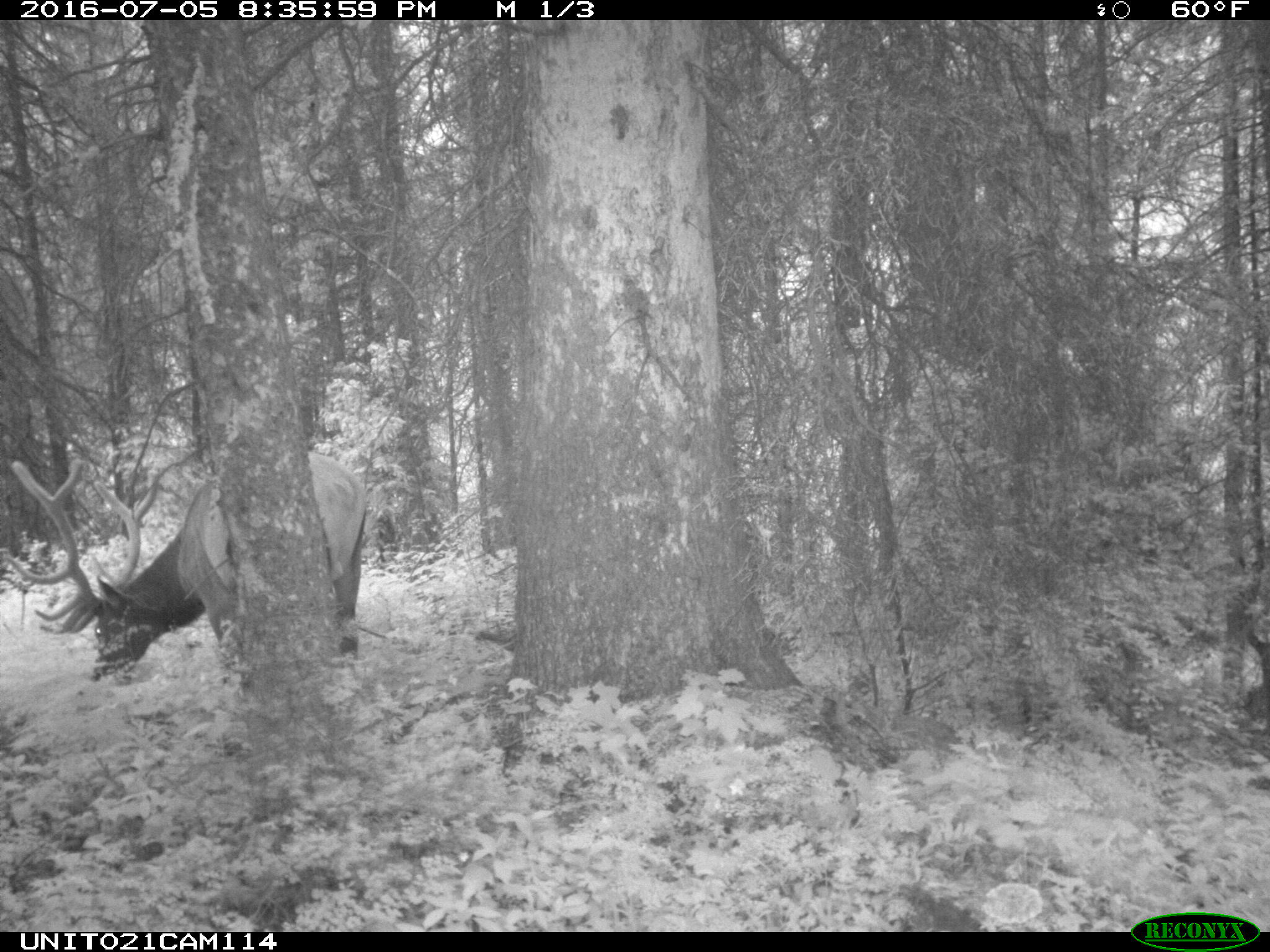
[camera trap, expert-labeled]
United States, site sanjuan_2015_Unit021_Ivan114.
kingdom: Animalia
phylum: Chordata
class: Mammalia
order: Artiodactyla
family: Cervidae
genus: Cervus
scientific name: Cervus elaphus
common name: red deer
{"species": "Cervus elaphus (red deer)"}